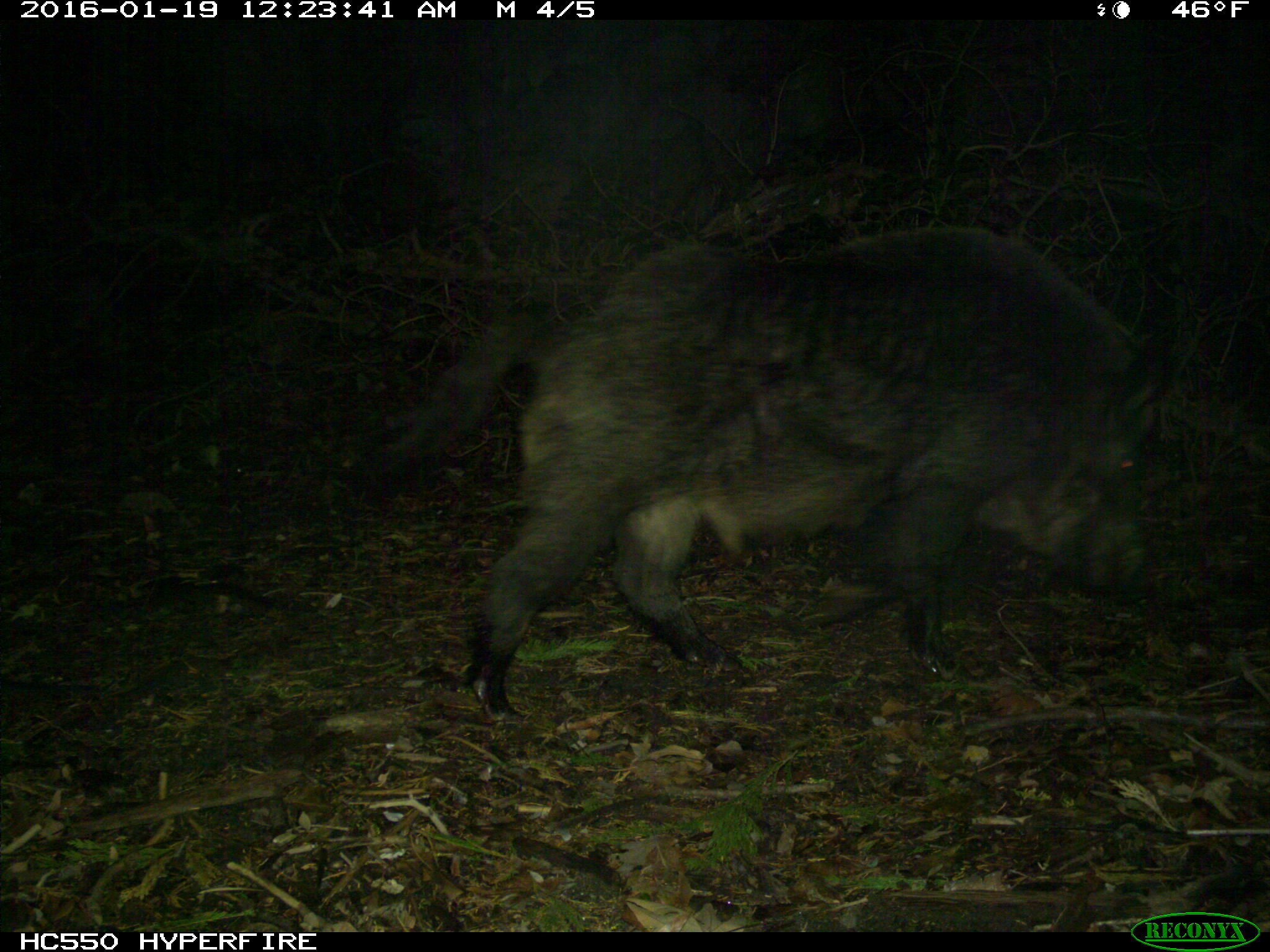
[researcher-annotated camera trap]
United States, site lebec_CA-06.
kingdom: Animalia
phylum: Chordata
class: Mammalia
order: Artiodactyla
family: Suidae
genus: Sus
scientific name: Sus scrofa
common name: wild boar